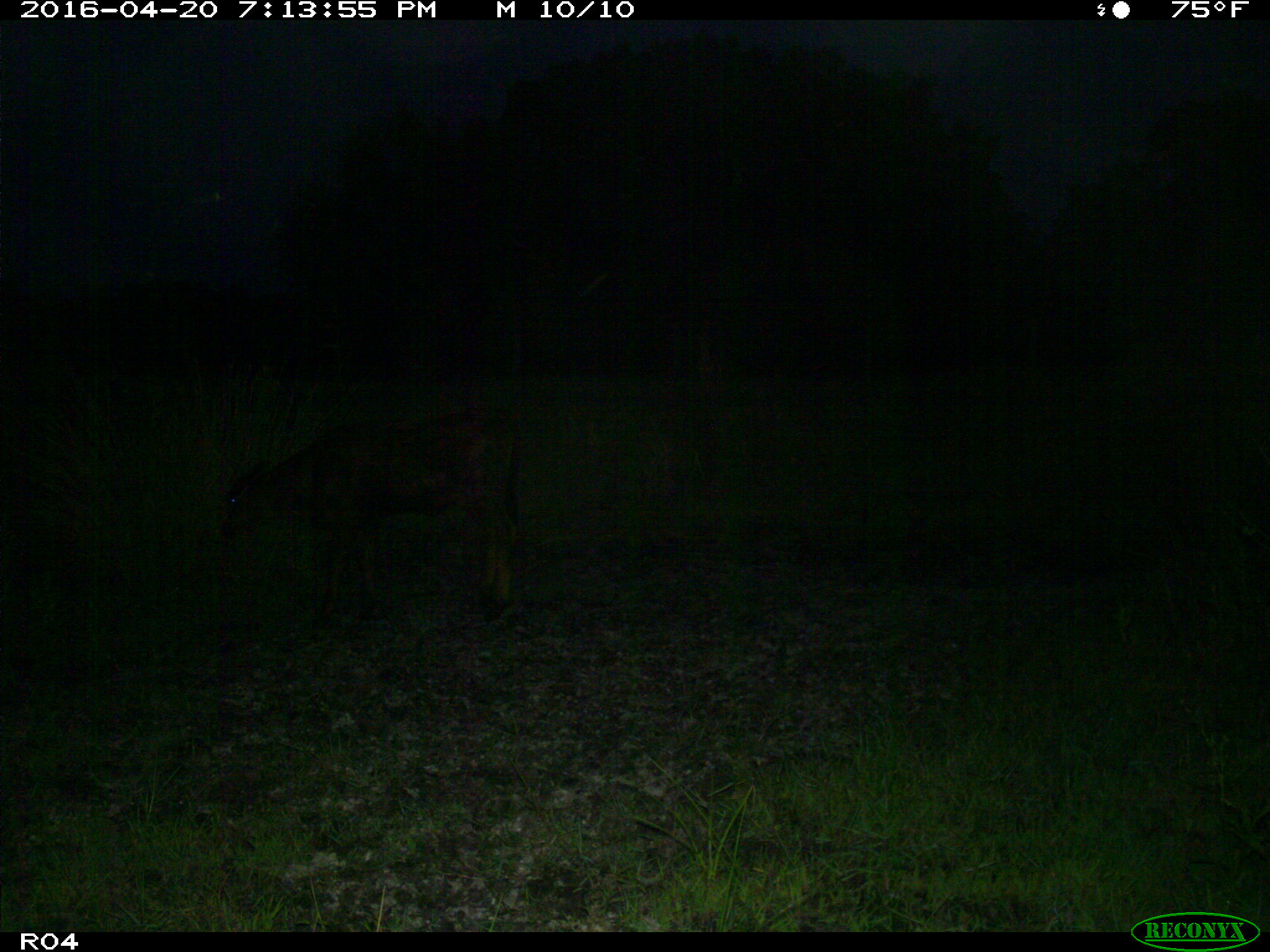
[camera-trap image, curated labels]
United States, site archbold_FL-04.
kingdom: Animalia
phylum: Chordata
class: Mammalia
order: Artiodactyla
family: Bovidae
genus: Bos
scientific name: Bos taurus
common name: domestic cow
Bos taurus (domestic cow).